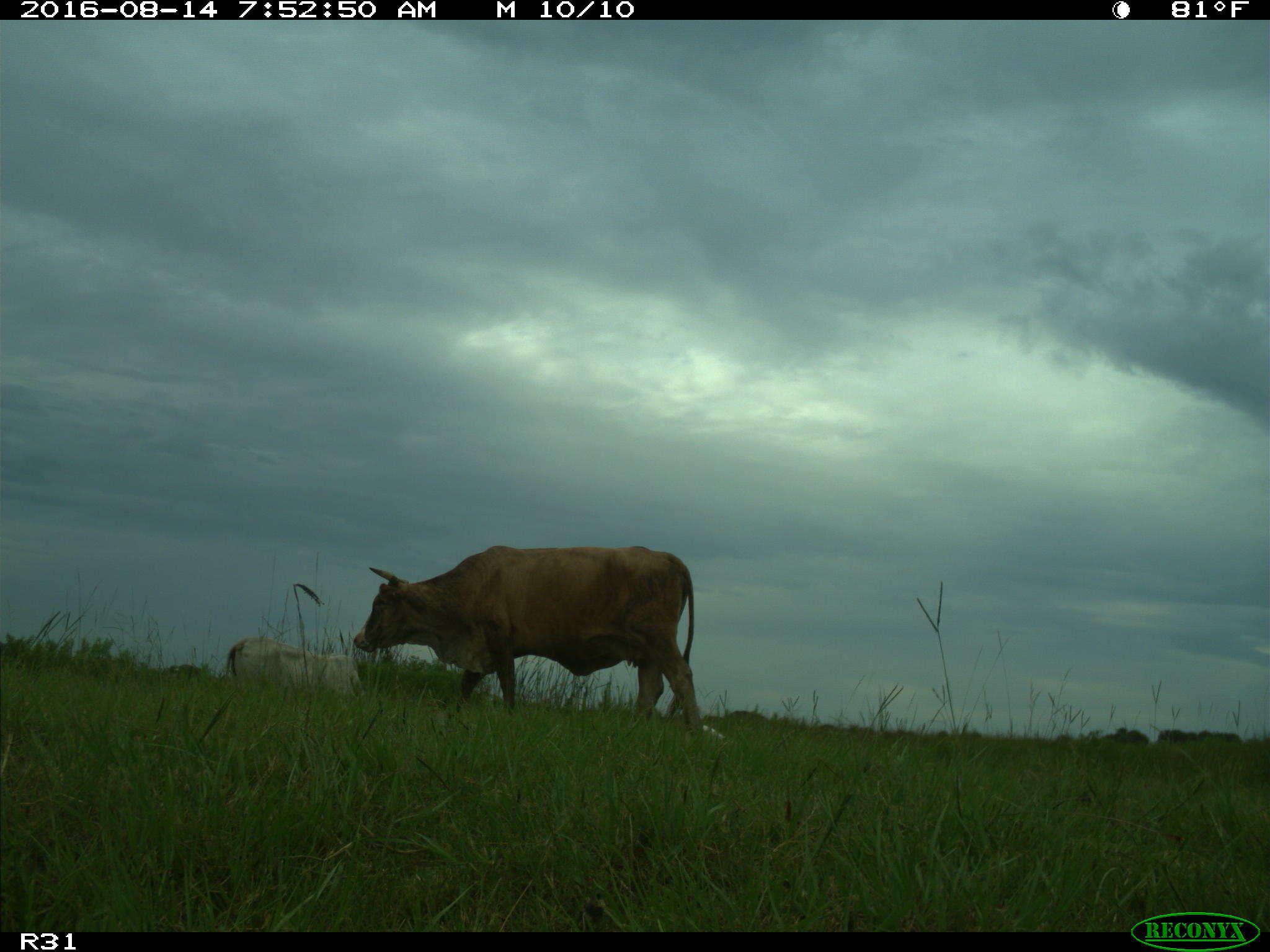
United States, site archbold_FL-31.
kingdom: Animalia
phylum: Chordata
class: Mammalia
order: Artiodactyla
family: Bovidae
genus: Bos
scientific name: Bos taurus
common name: domestic cow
Bos taurus (domestic cow).